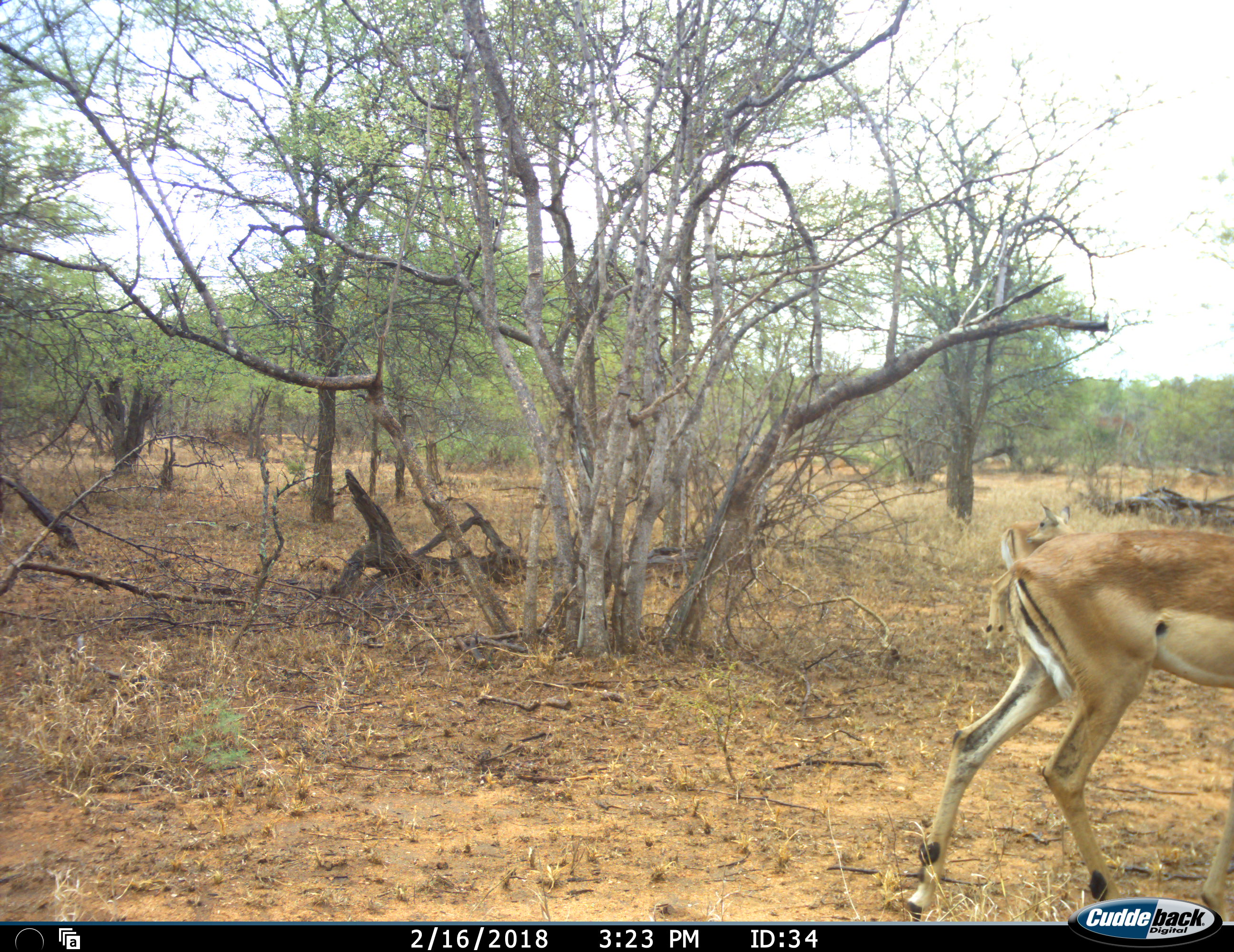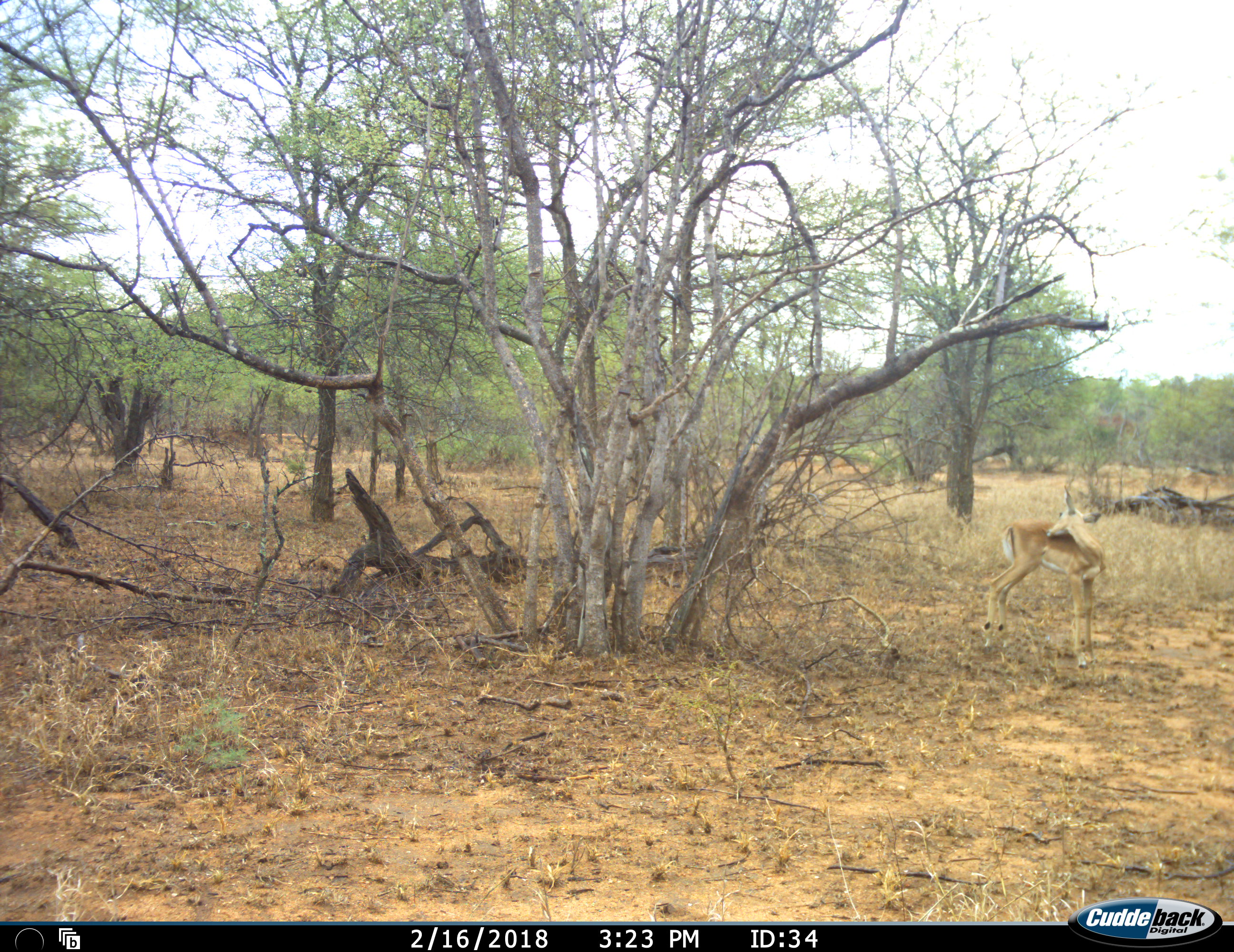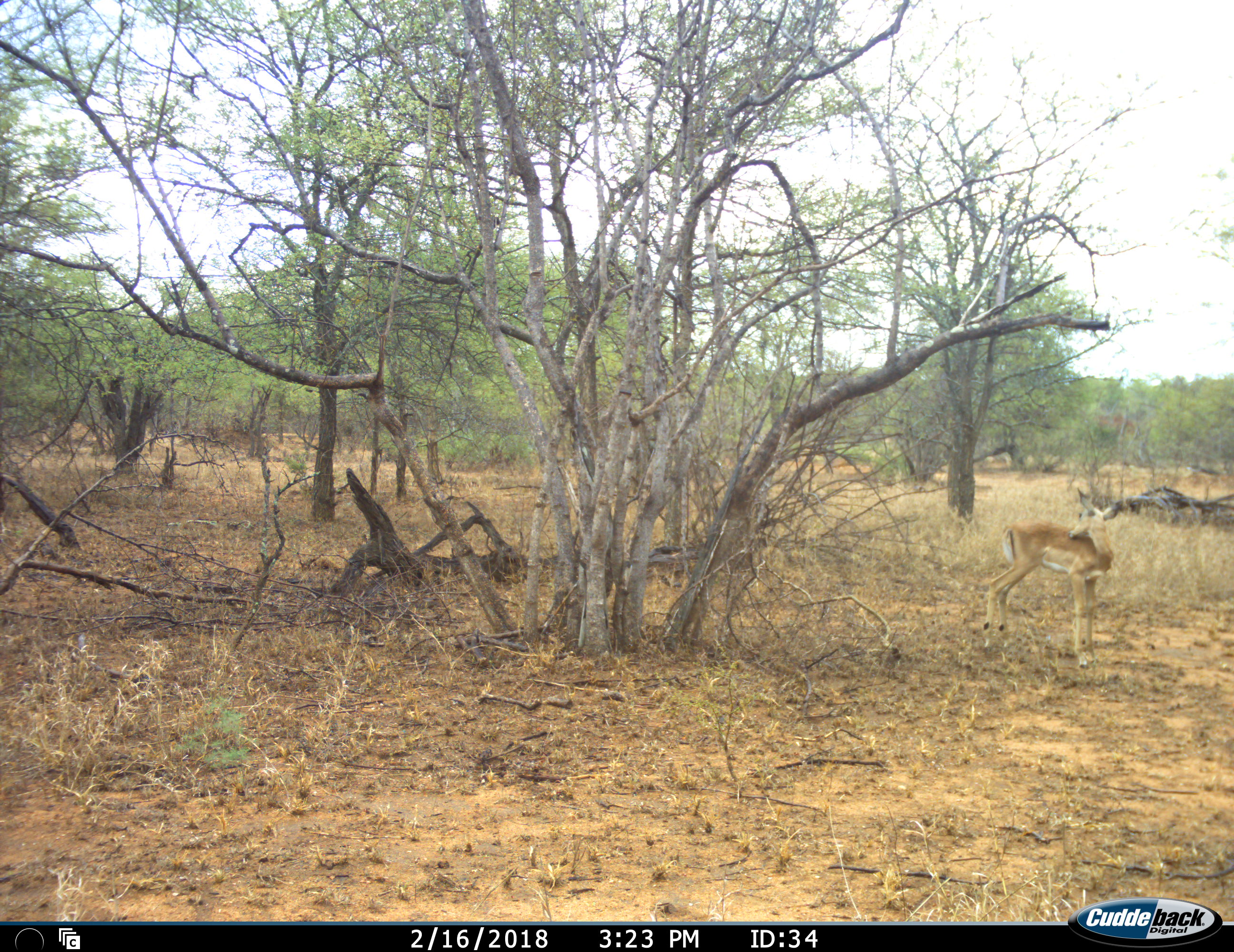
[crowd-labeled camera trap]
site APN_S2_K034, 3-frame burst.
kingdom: Animalia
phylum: Chordata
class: Mammalia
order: Artiodactyla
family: Bovidae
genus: Aepyceros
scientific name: Aepyceros melampus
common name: impala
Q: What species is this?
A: Impala (Aepyceros melampus).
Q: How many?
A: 2.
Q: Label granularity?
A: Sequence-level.